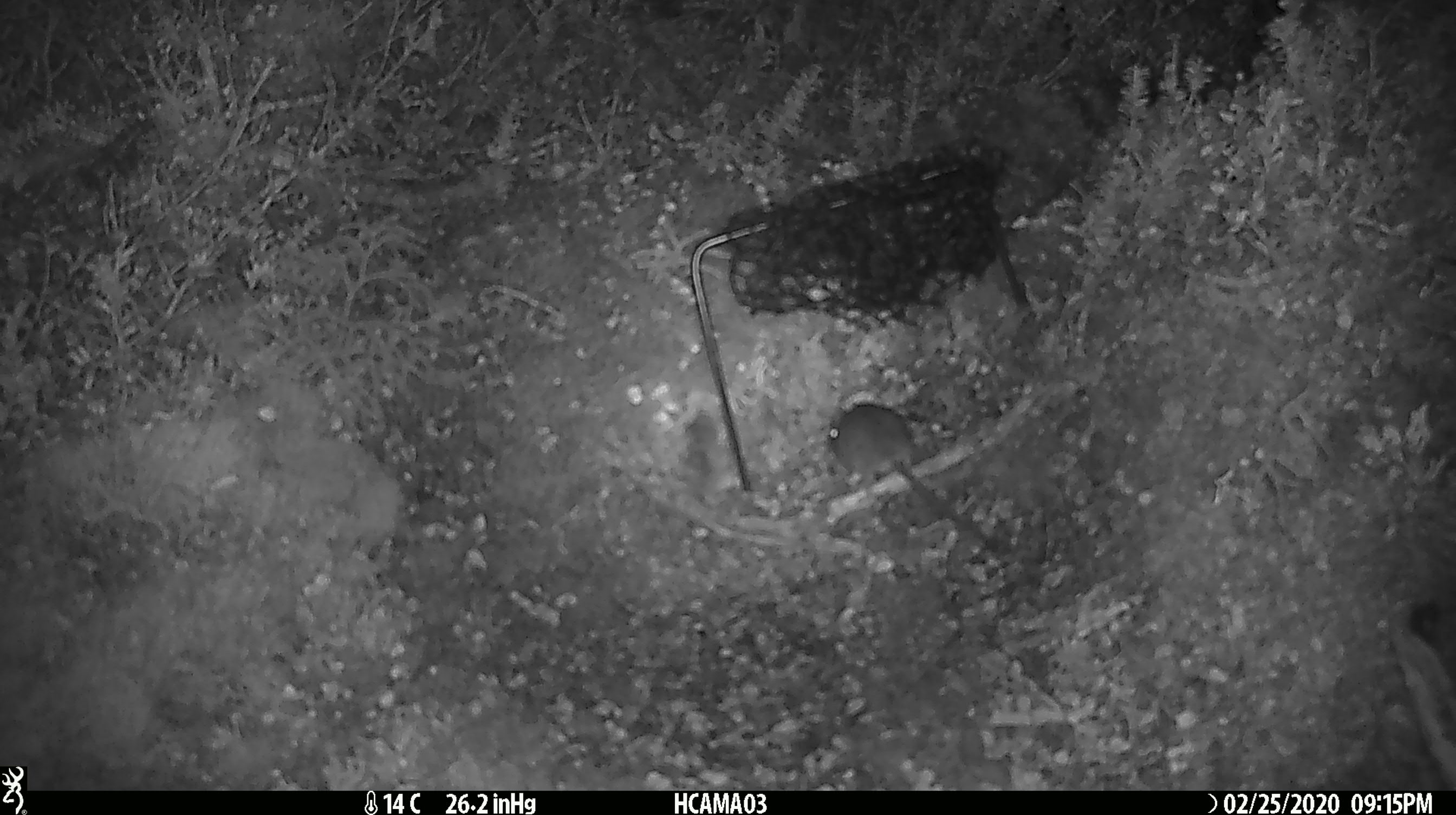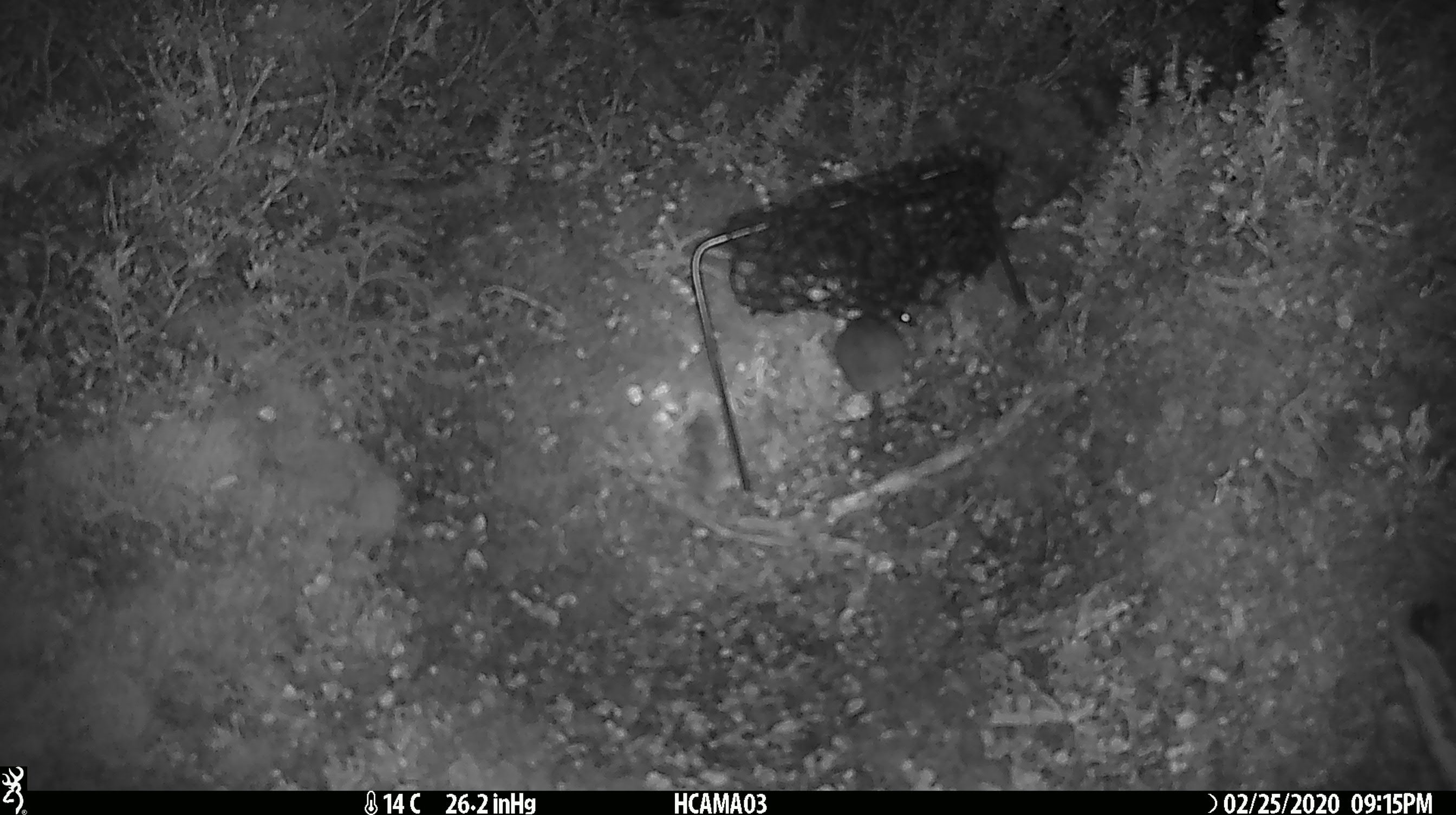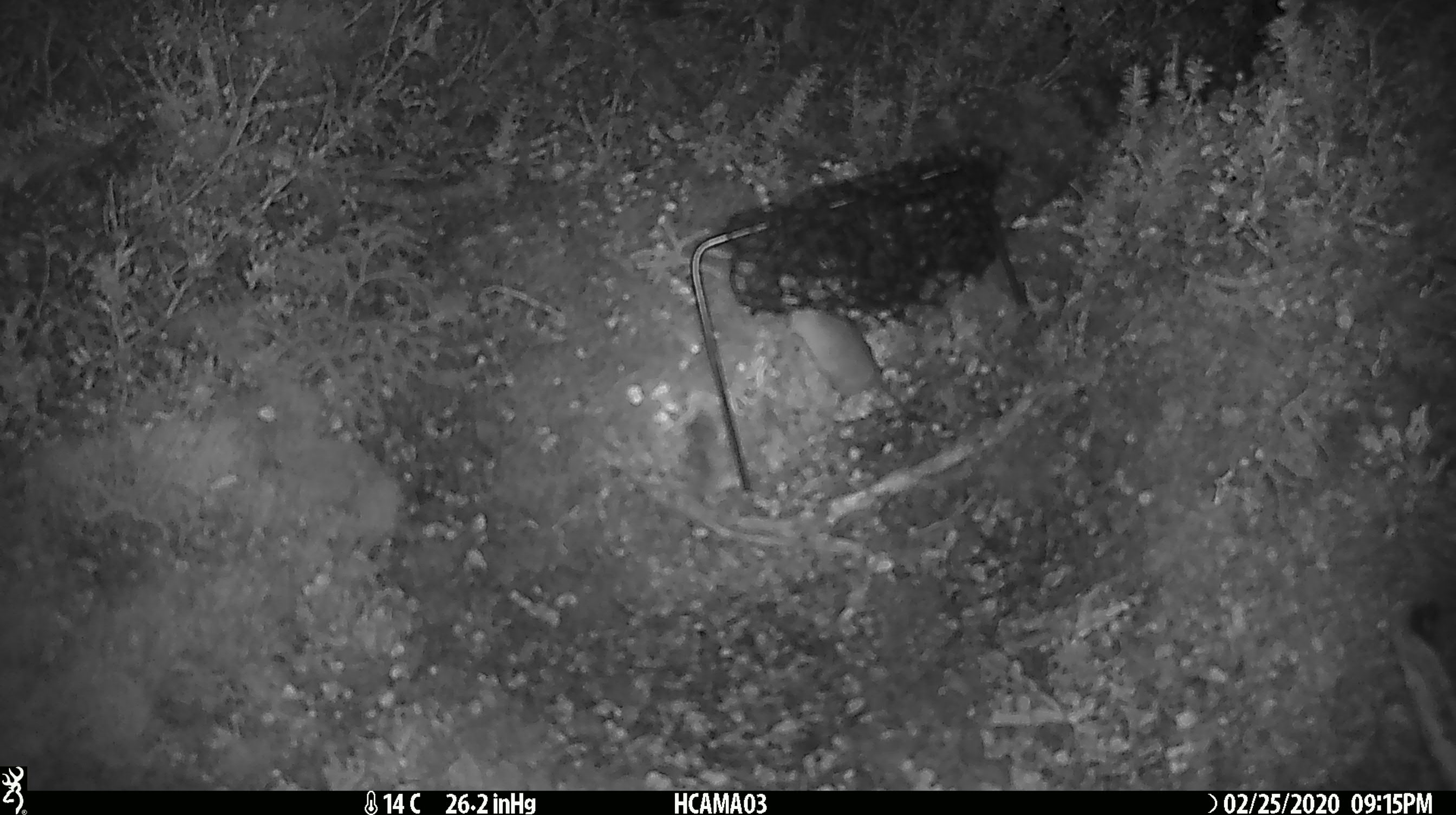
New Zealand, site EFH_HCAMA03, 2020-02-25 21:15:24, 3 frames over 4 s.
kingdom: Animalia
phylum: Chordata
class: Mammalia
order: Rodentia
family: Muridae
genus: Mus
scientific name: Mus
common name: mouse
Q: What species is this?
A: Mouse (Mus).